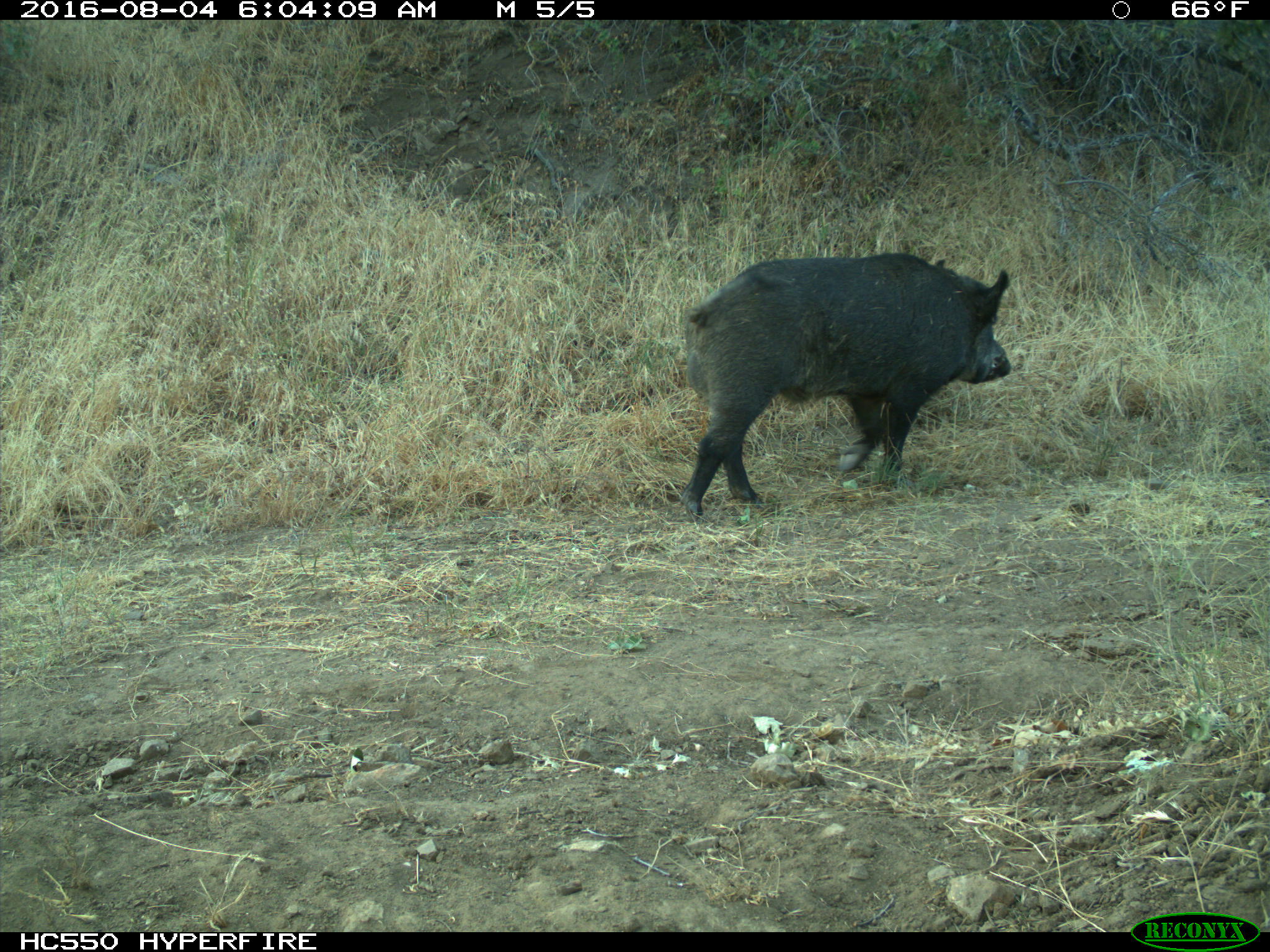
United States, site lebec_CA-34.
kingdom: Animalia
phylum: Chordata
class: Mammalia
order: Artiodactyla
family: Suidae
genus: Sus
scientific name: Sus scrofa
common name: wild boar